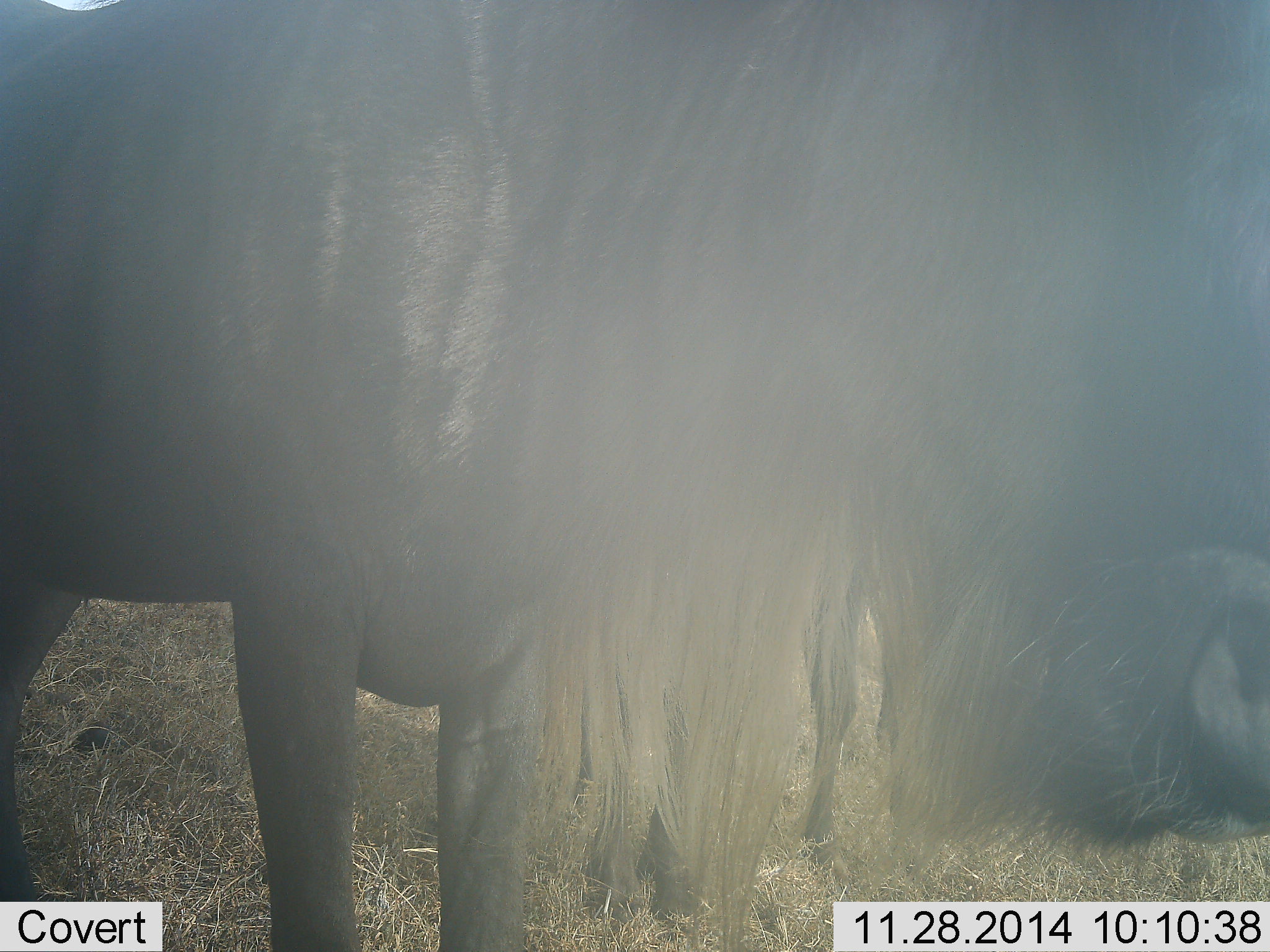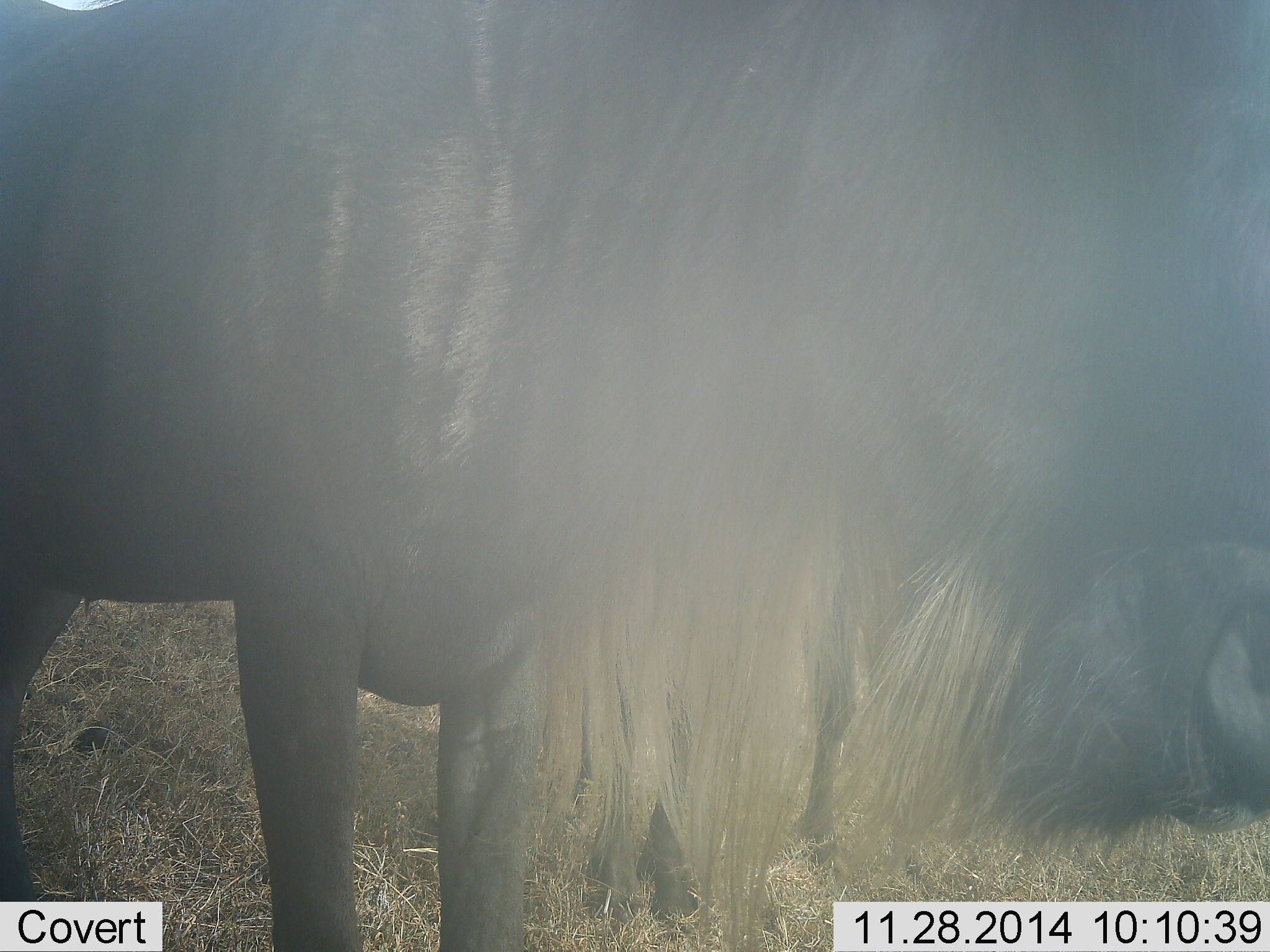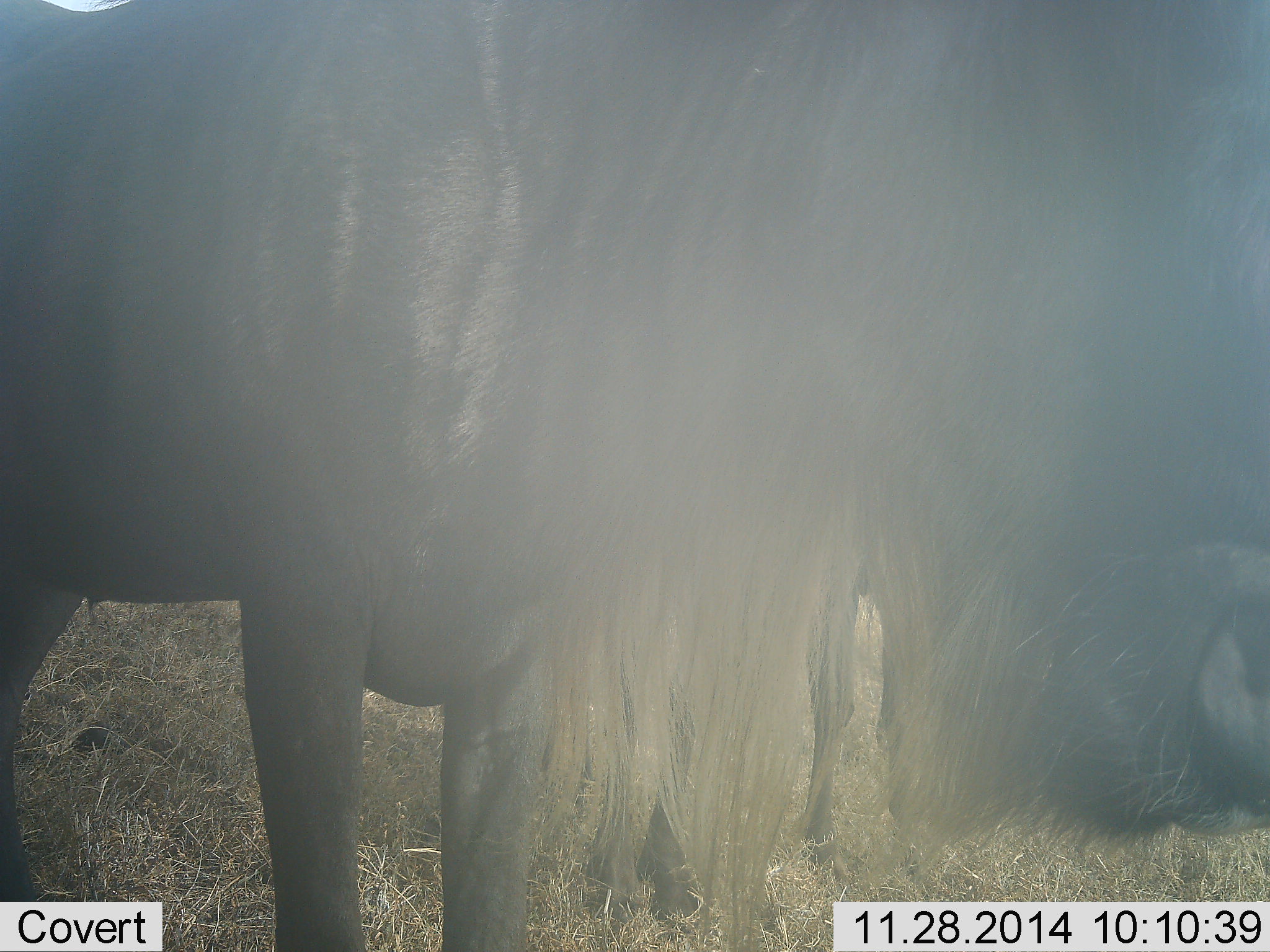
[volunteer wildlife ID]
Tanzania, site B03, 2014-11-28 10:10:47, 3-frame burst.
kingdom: Animalia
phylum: Chordata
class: Mammalia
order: Artiodactyla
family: Bovidae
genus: Connochaetes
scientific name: Connochaetes taurinus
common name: blue wildebeest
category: wildebeest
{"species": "wildebeest (blue wildebeest) (Connochaetes taurinus)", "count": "2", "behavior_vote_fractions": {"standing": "50%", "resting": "0%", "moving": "0%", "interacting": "10%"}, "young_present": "0%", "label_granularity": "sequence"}